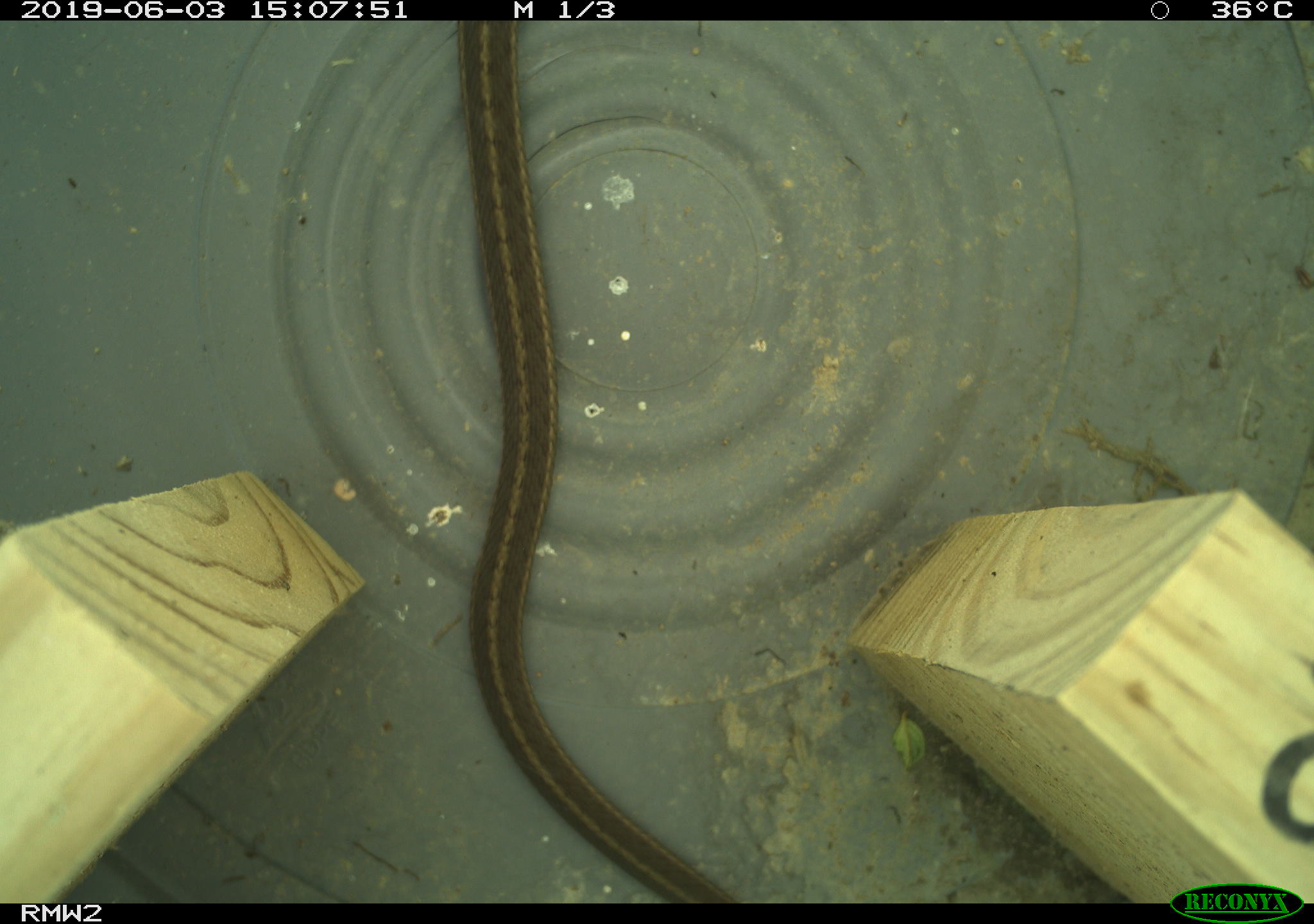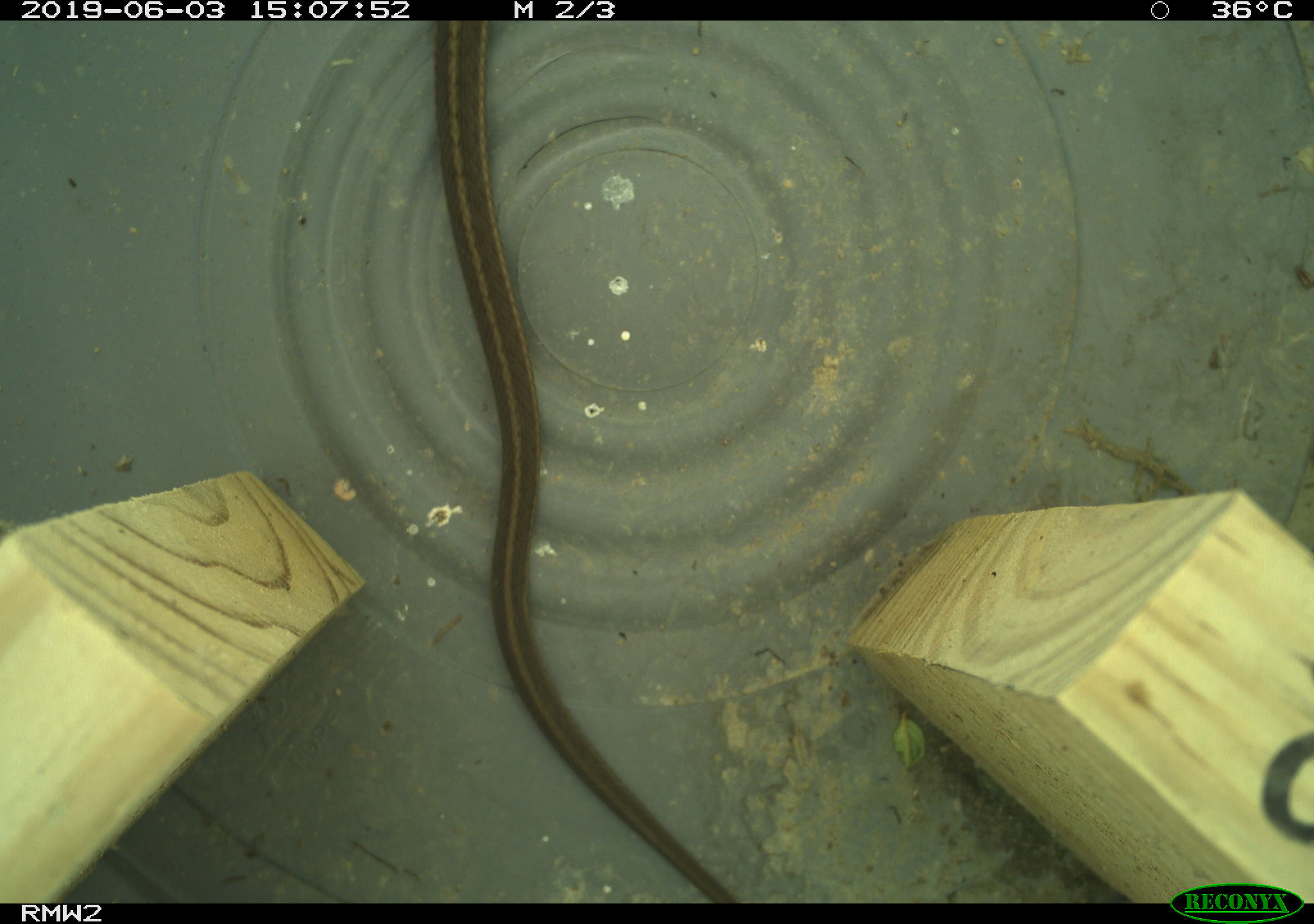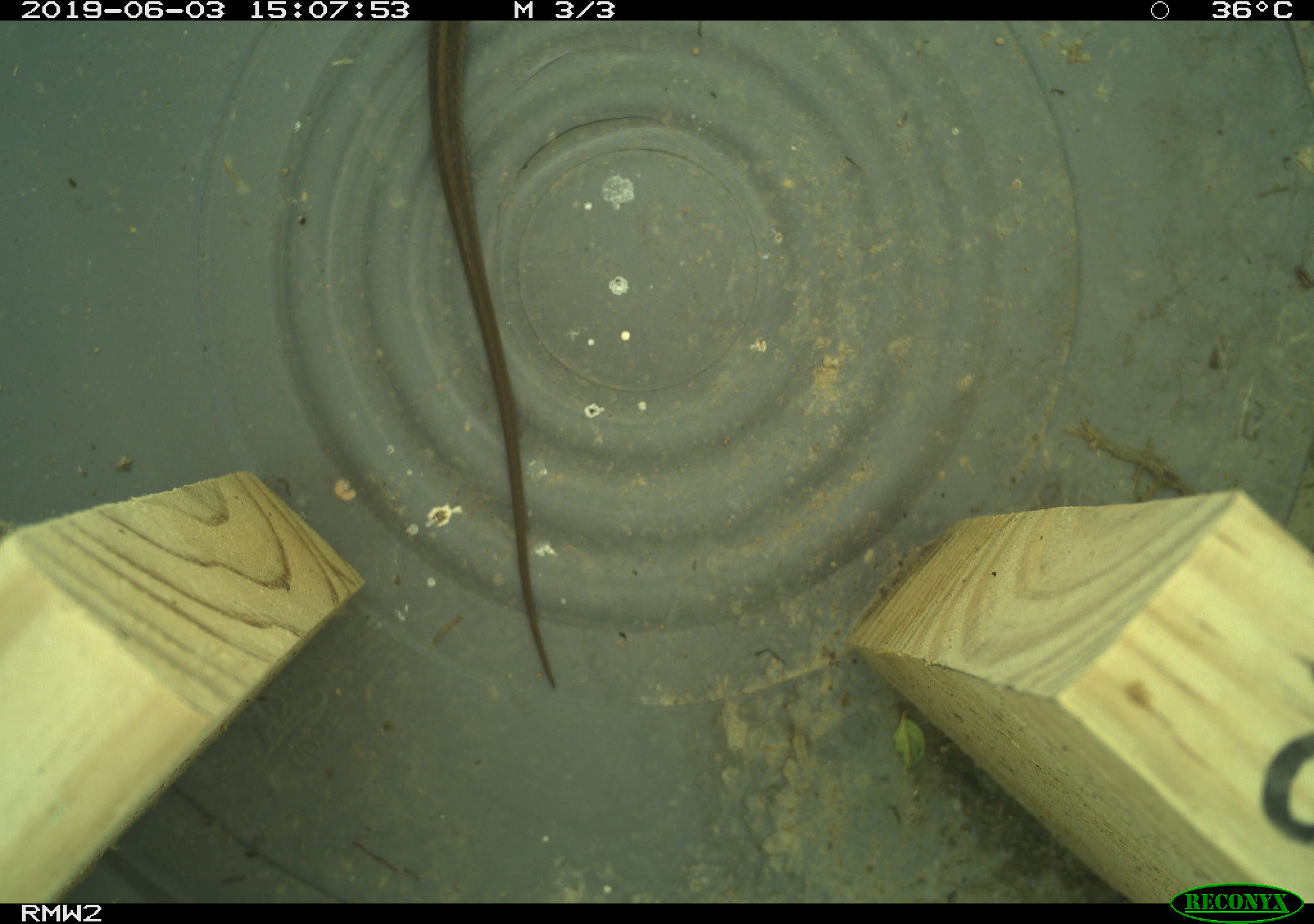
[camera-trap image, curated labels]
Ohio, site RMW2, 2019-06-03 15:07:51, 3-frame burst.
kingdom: Animalia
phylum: Chordata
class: Reptilia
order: Squamata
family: Colubridae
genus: Thamnophis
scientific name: Thamnophis sirtalis sirtalis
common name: eastern gartersnake